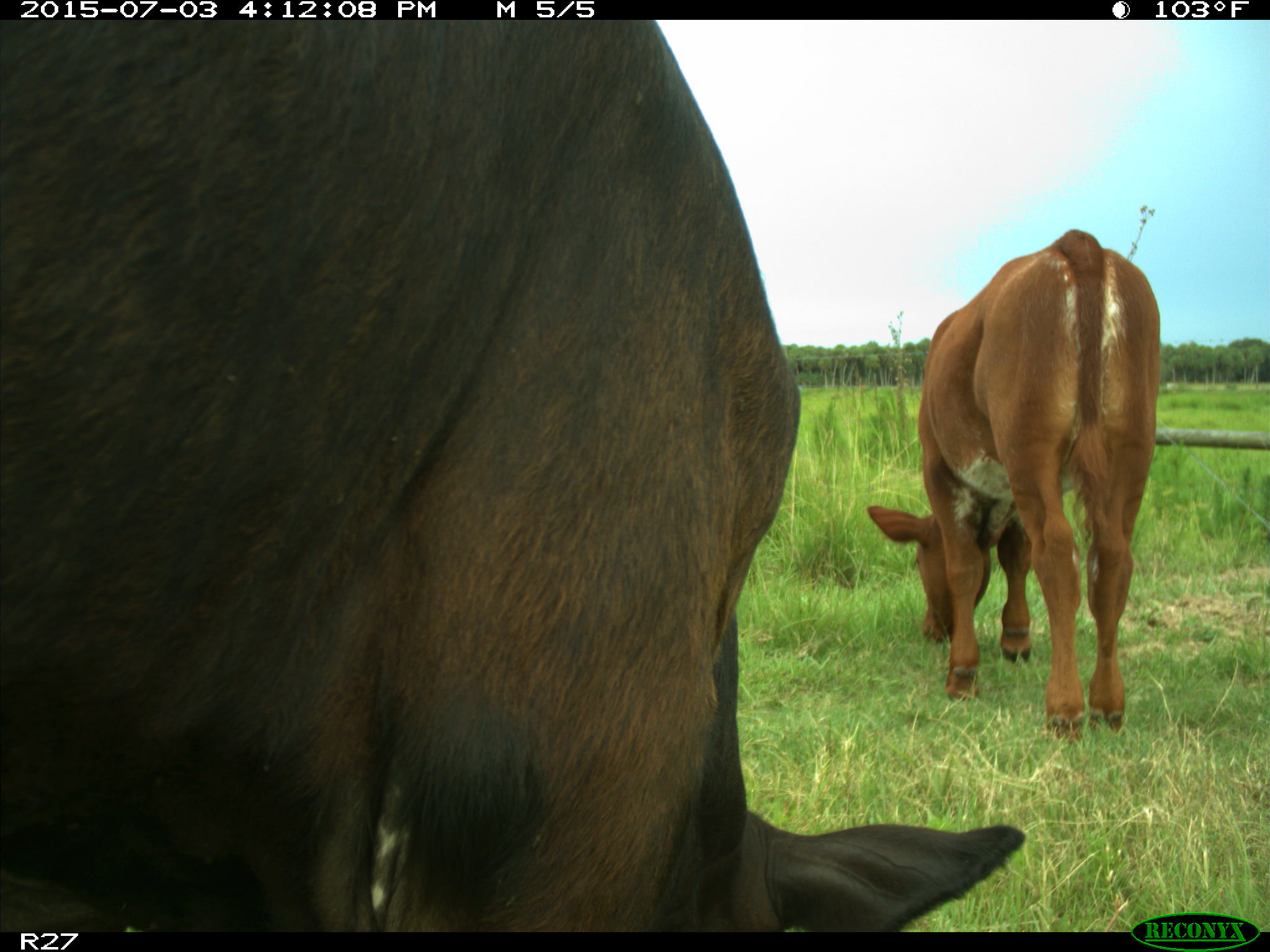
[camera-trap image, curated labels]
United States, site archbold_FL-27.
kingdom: Animalia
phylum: Chordata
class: Mammalia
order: Artiodactyla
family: Bovidae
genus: Bos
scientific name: Bos taurus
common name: domestic cow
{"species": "Bos taurus (domestic cow)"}